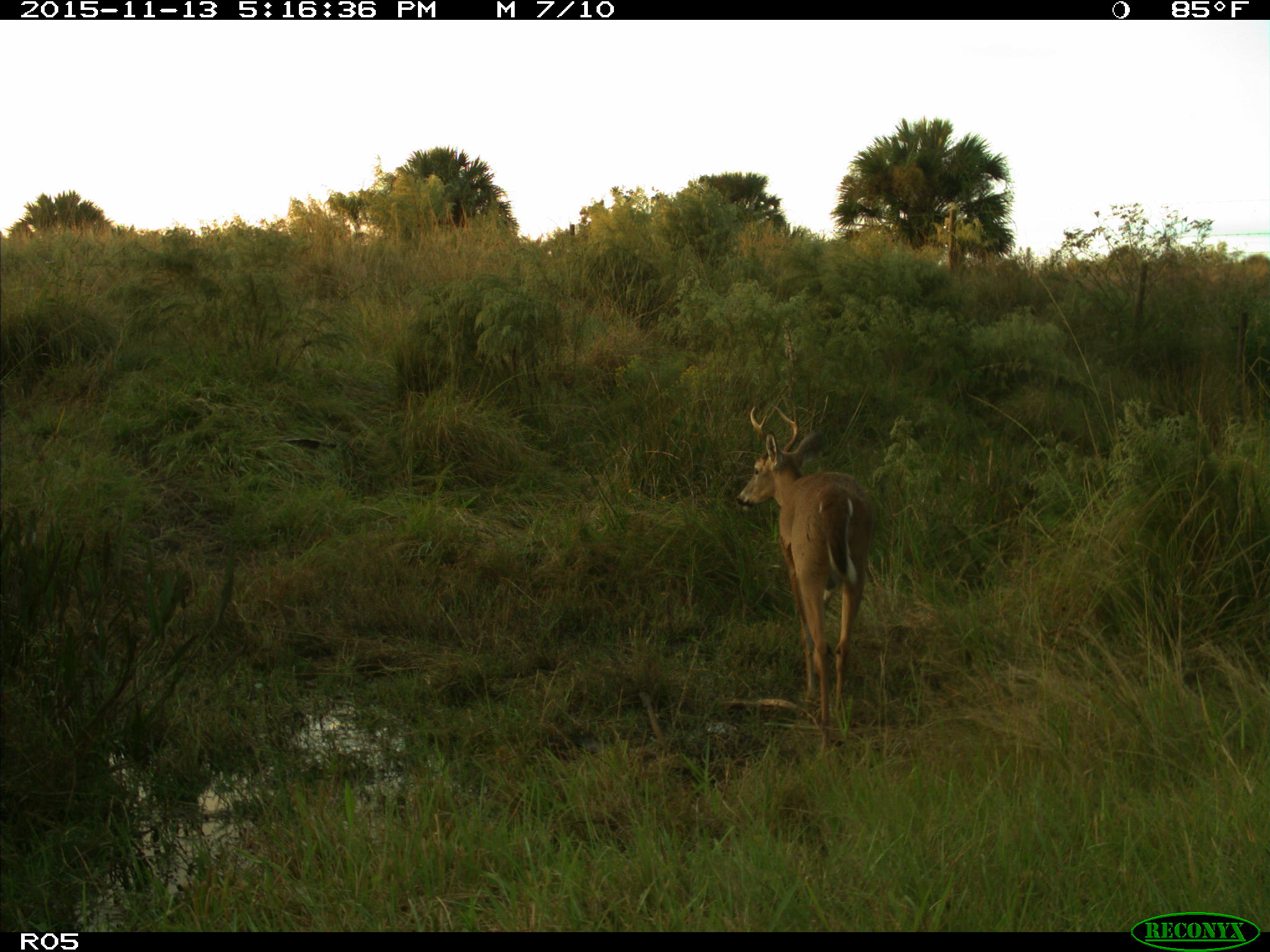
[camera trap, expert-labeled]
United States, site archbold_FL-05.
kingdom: Animalia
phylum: Chordata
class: Mammalia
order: Artiodactyla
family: Cervidae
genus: Odocoileus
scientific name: Odocoileus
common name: deer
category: unidentified deer